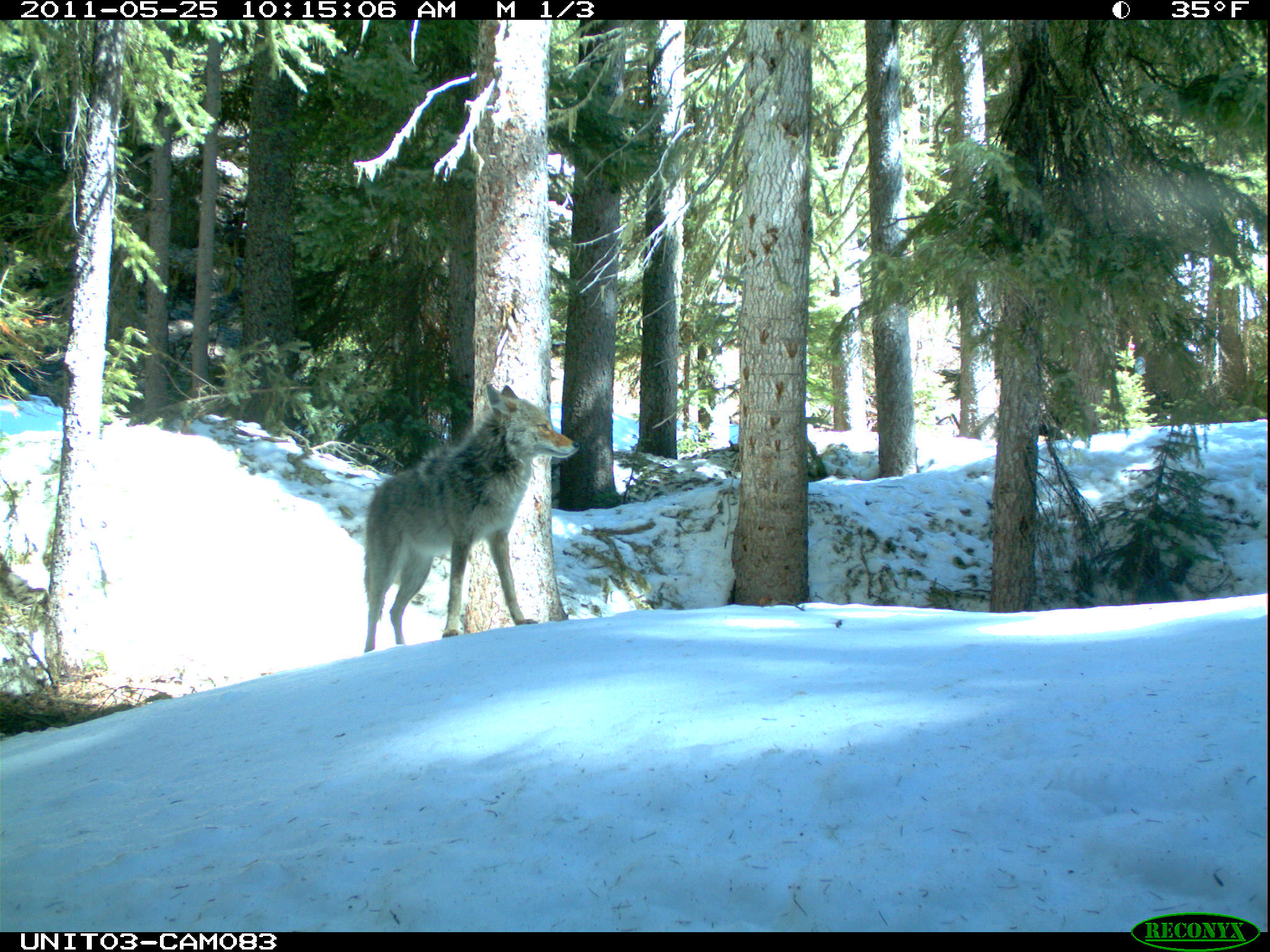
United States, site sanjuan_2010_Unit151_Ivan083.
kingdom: Animalia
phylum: Chordata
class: Mammalia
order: Carnivora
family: Canidae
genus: Canis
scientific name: Canis latrans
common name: coyote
Canis latrans (coyote).